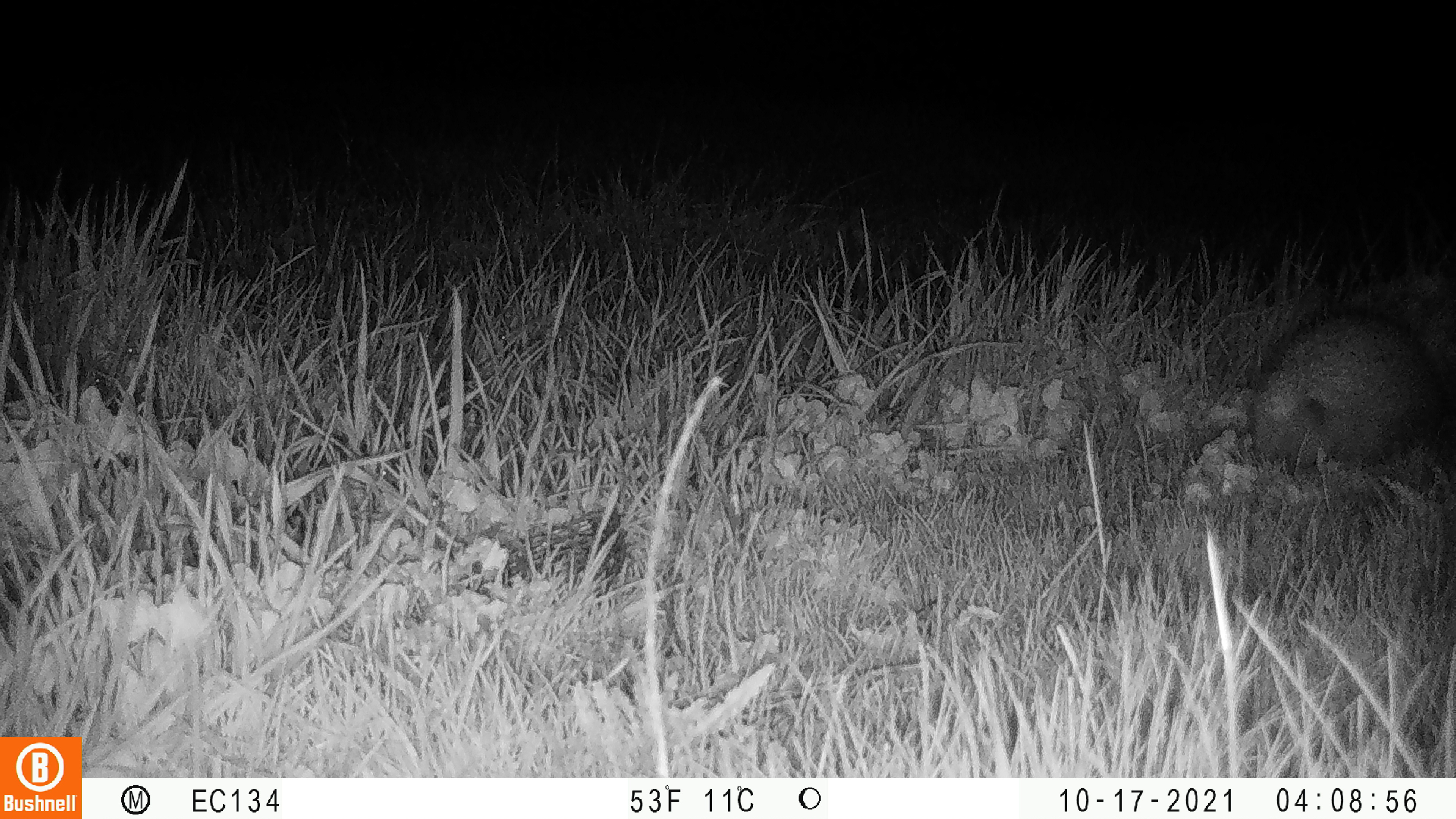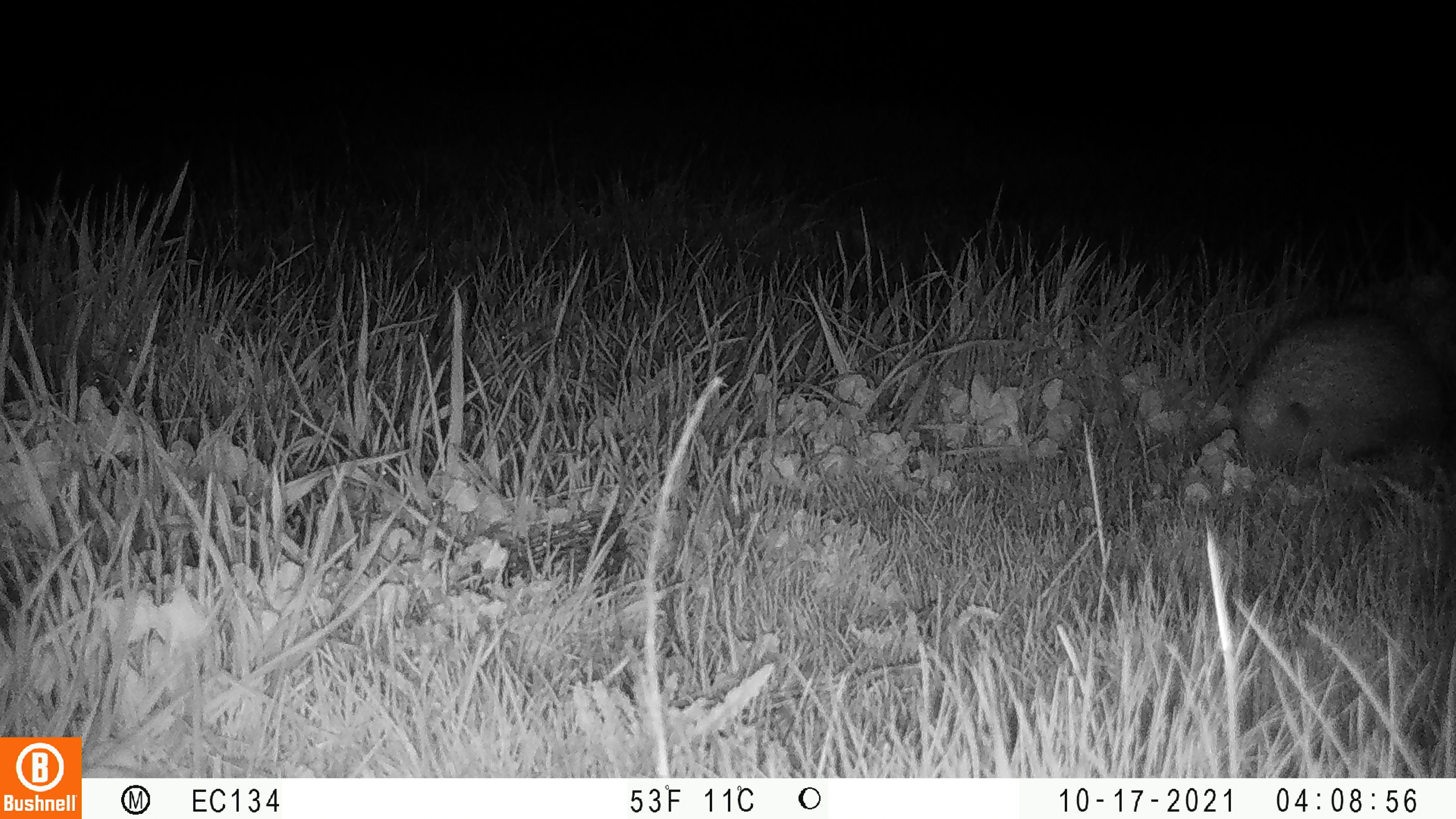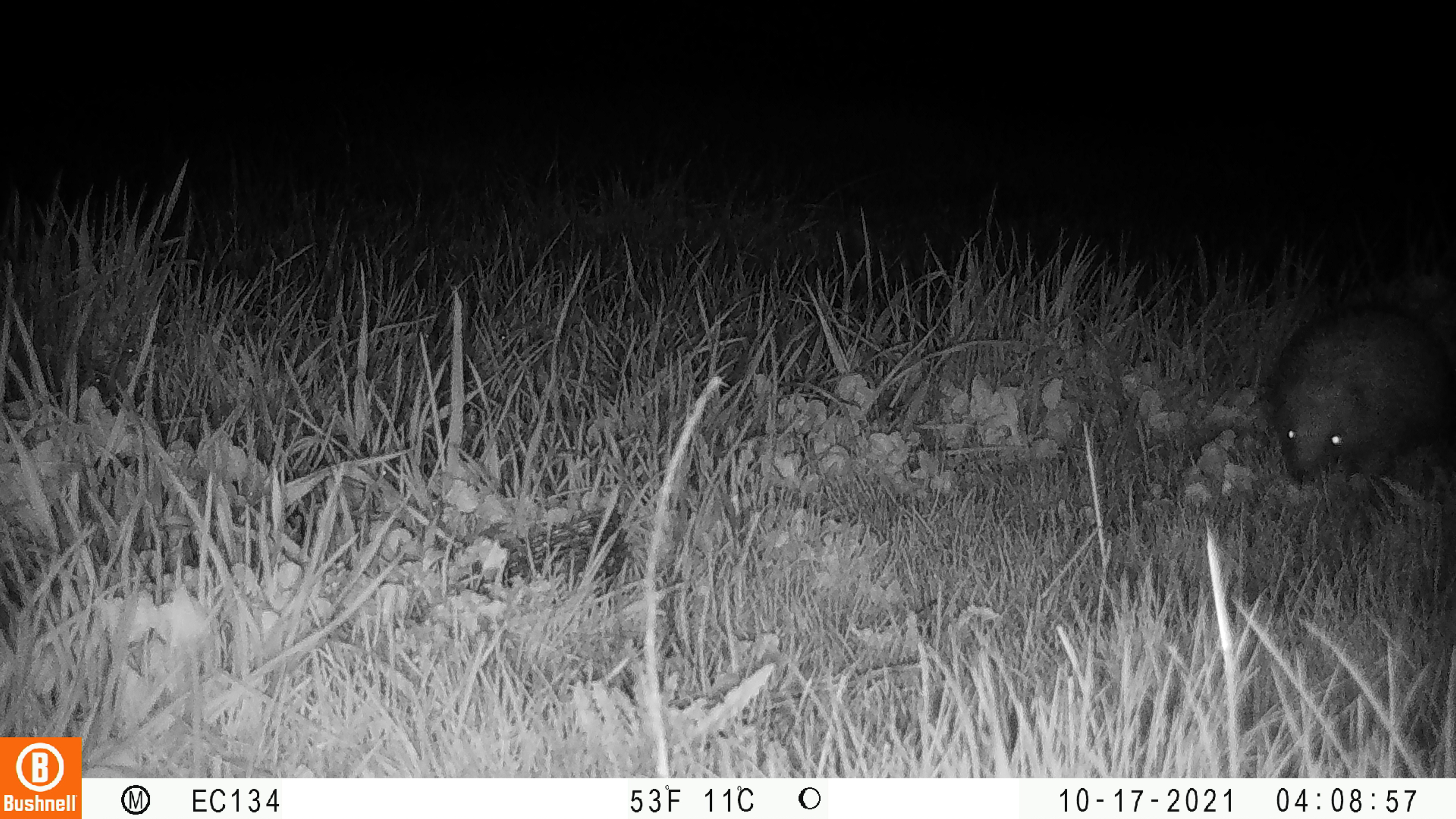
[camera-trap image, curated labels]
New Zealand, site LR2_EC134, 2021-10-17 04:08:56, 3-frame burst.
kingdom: Animalia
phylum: Chordata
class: Mammalia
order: Eulipotyphla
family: Erinaceidae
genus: Erinaceus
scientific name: Erinaceus europaeus europaeus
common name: european hedgehog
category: hedgehog